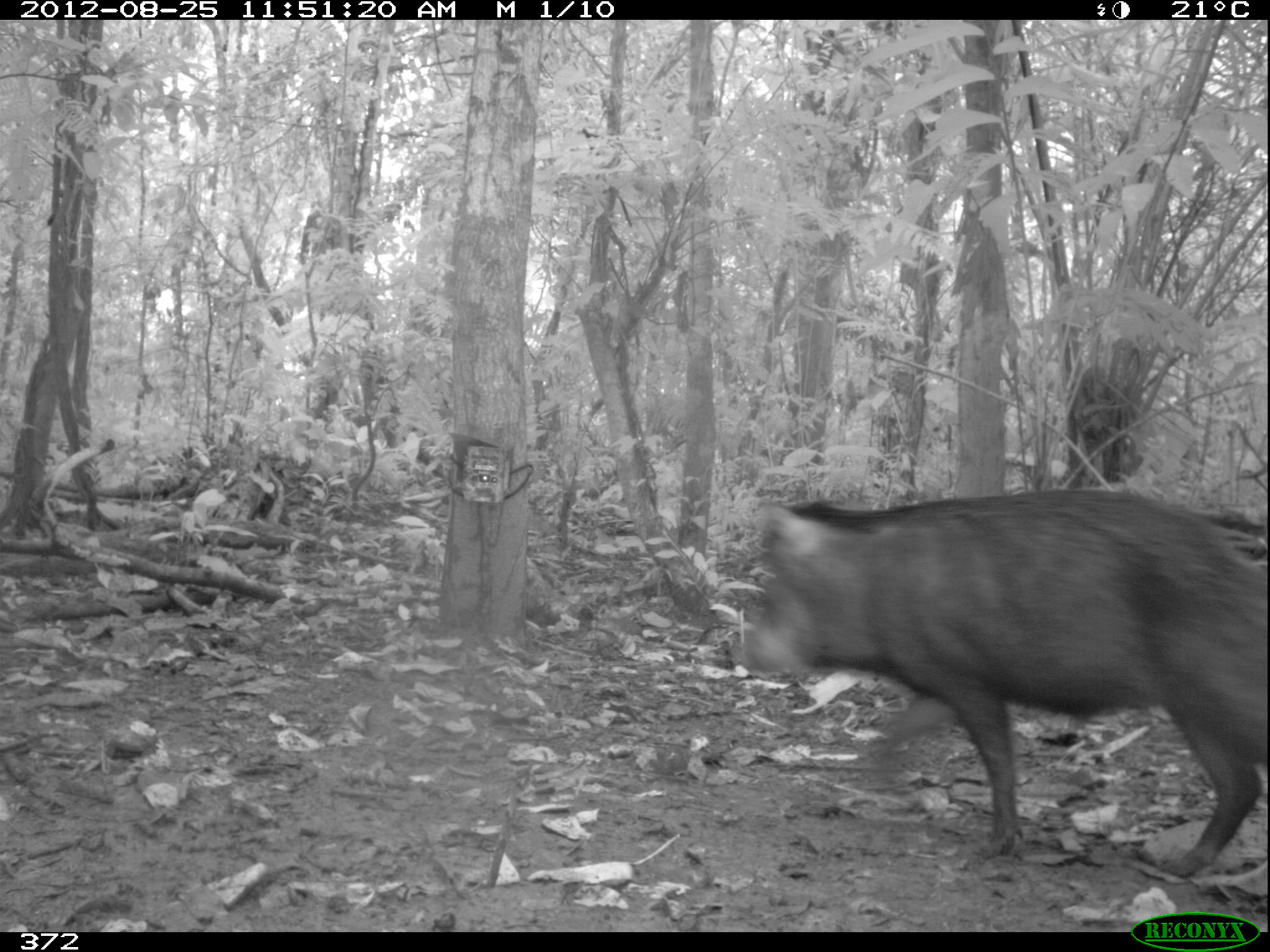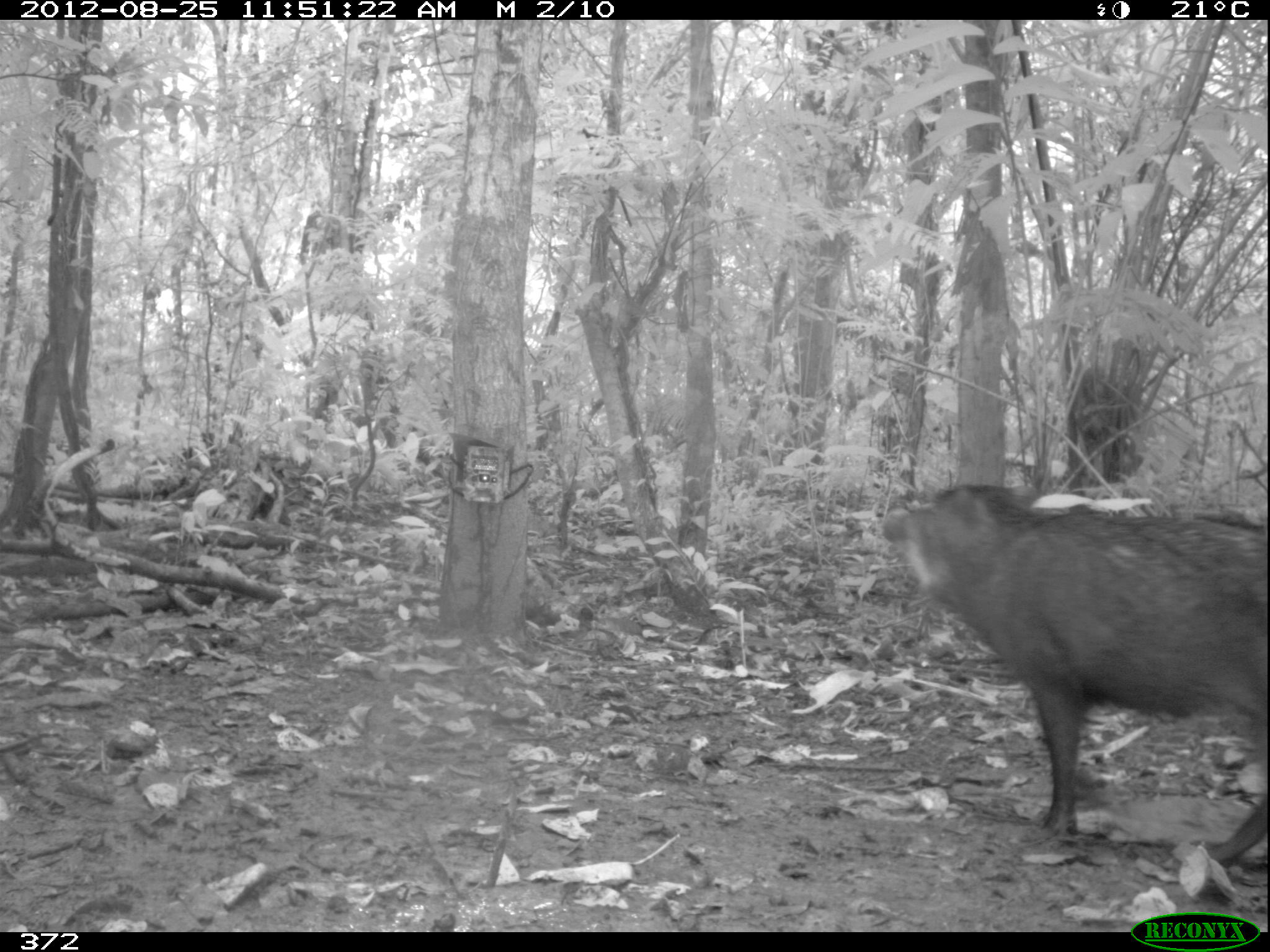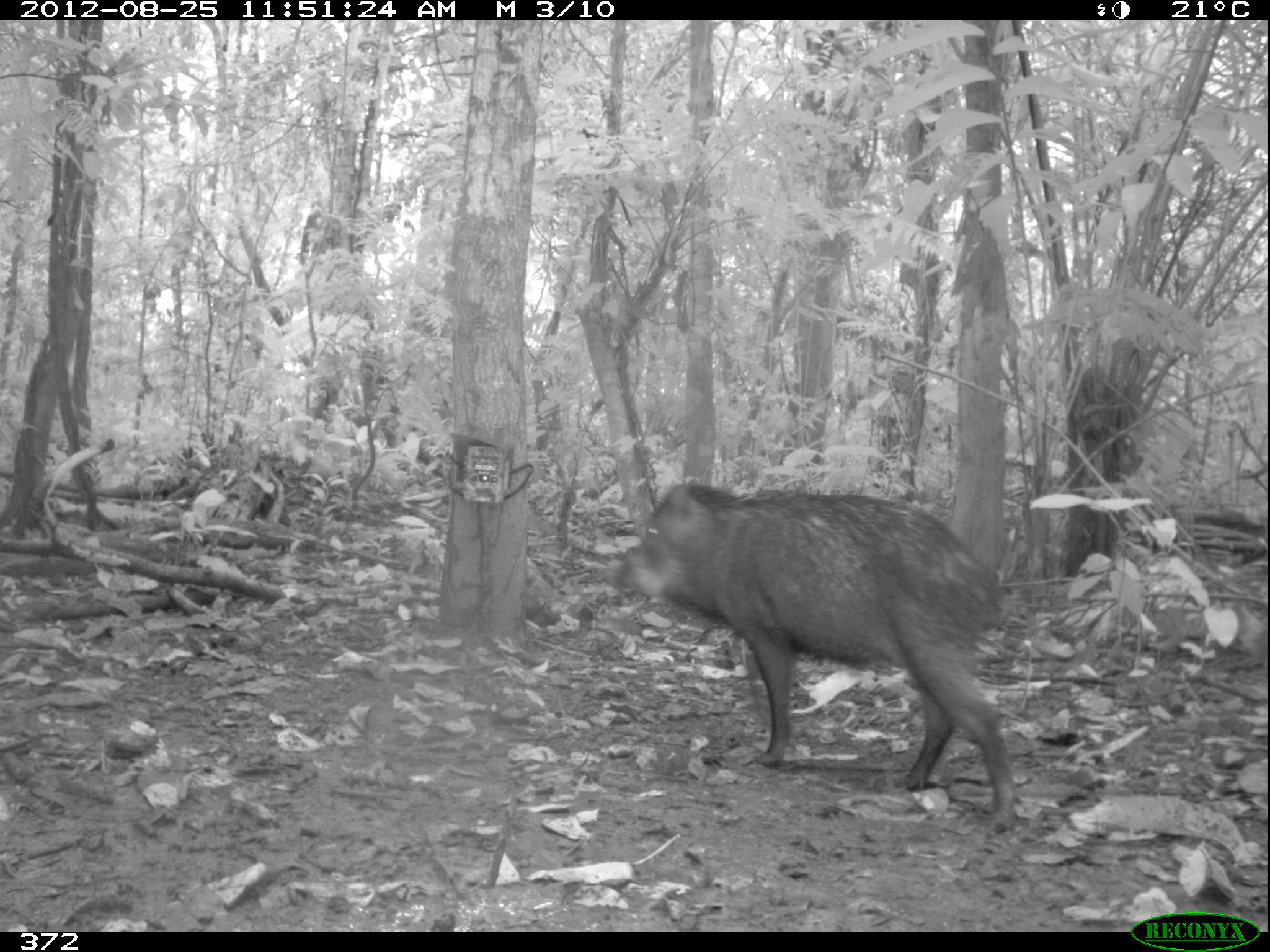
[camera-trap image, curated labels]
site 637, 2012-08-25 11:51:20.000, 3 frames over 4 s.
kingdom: Animalia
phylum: Chordata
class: Mammalia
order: Artiodactyla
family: Tayassuidae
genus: Tayassu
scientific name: Tayassu pecari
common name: white-lipped peccary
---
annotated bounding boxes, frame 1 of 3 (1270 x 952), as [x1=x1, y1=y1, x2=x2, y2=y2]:
tayassu pecari: [x1=737, y1=484, x2=1270, y2=877]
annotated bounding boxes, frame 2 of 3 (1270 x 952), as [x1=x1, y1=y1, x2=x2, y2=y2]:
tayassu pecari: [x1=879, y1=482, x2=1267, y2=870]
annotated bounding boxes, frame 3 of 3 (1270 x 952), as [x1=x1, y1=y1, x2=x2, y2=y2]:
tayassu pecari: [x1=604, y1=477, x2=1021, y2=832]